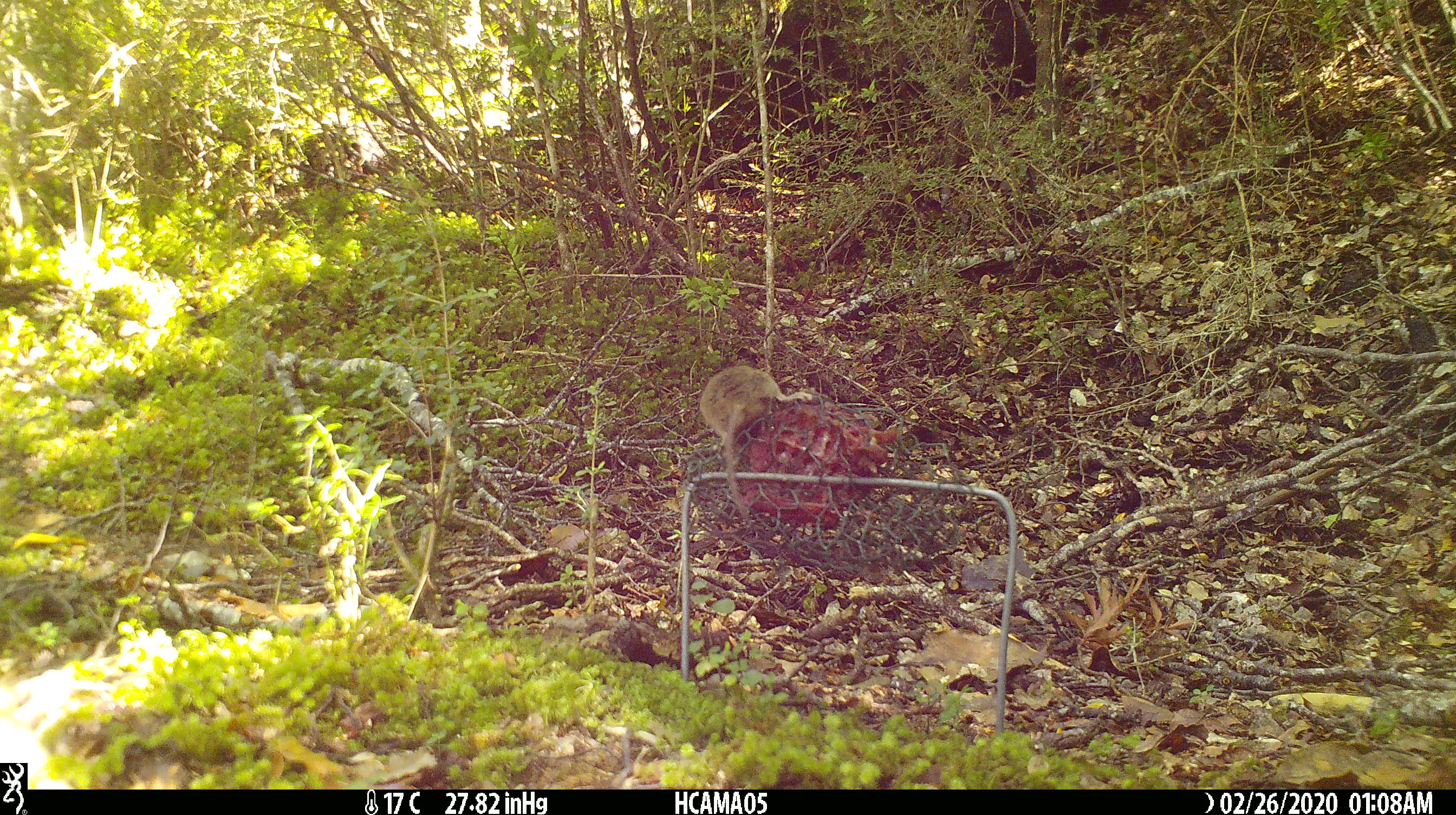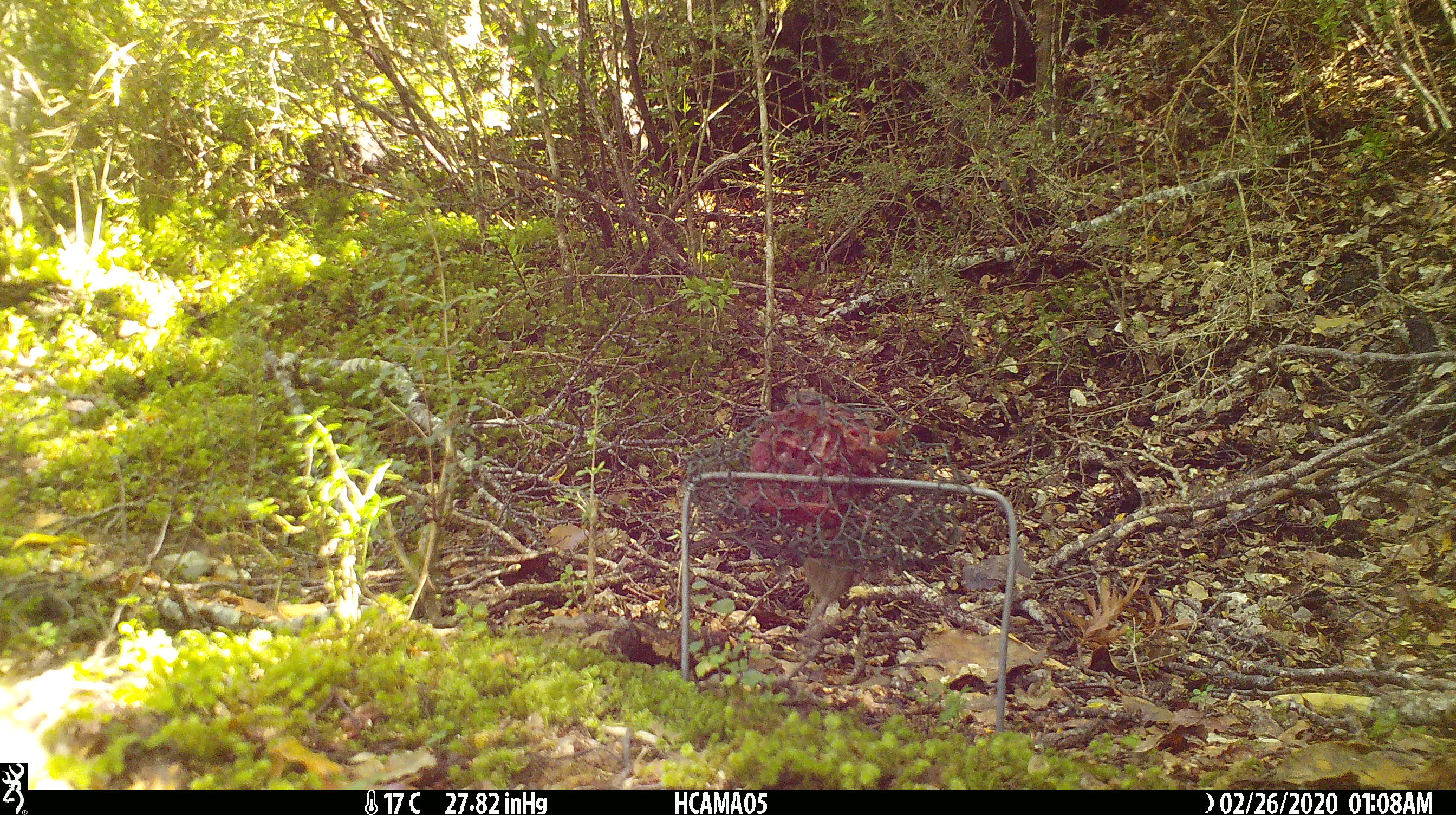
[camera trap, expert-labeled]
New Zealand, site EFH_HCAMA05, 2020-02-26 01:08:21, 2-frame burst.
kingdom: Animalia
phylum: Chordata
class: Mammalia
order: Rodentia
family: Muridae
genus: Mus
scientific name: Mus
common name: mouse